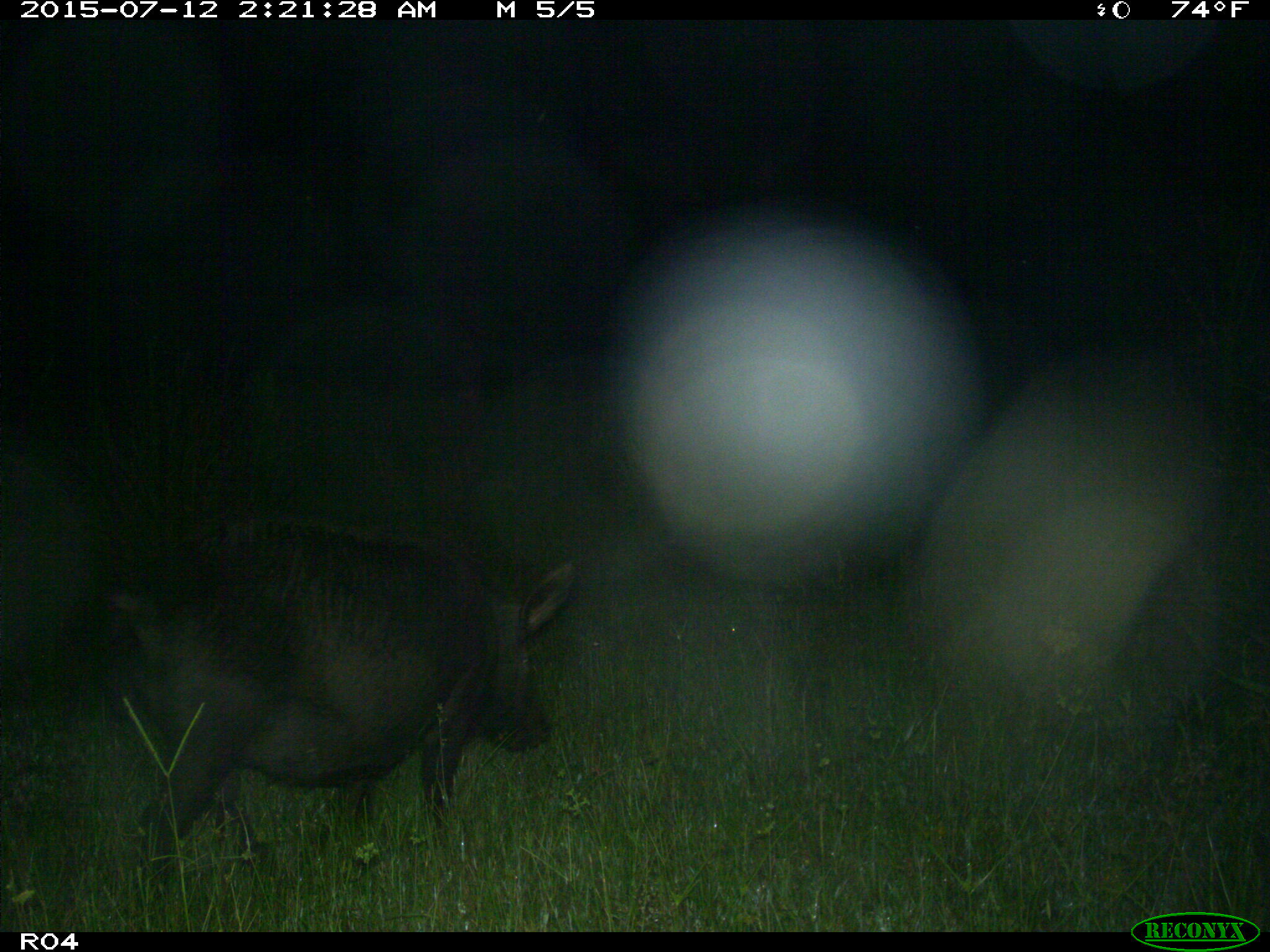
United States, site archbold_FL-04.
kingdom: Animalia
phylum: Chordata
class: Mammalia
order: Artiodactyla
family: Suidae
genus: Sus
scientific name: Sus scrofa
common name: wild boar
Sus scrofa (wild boar).